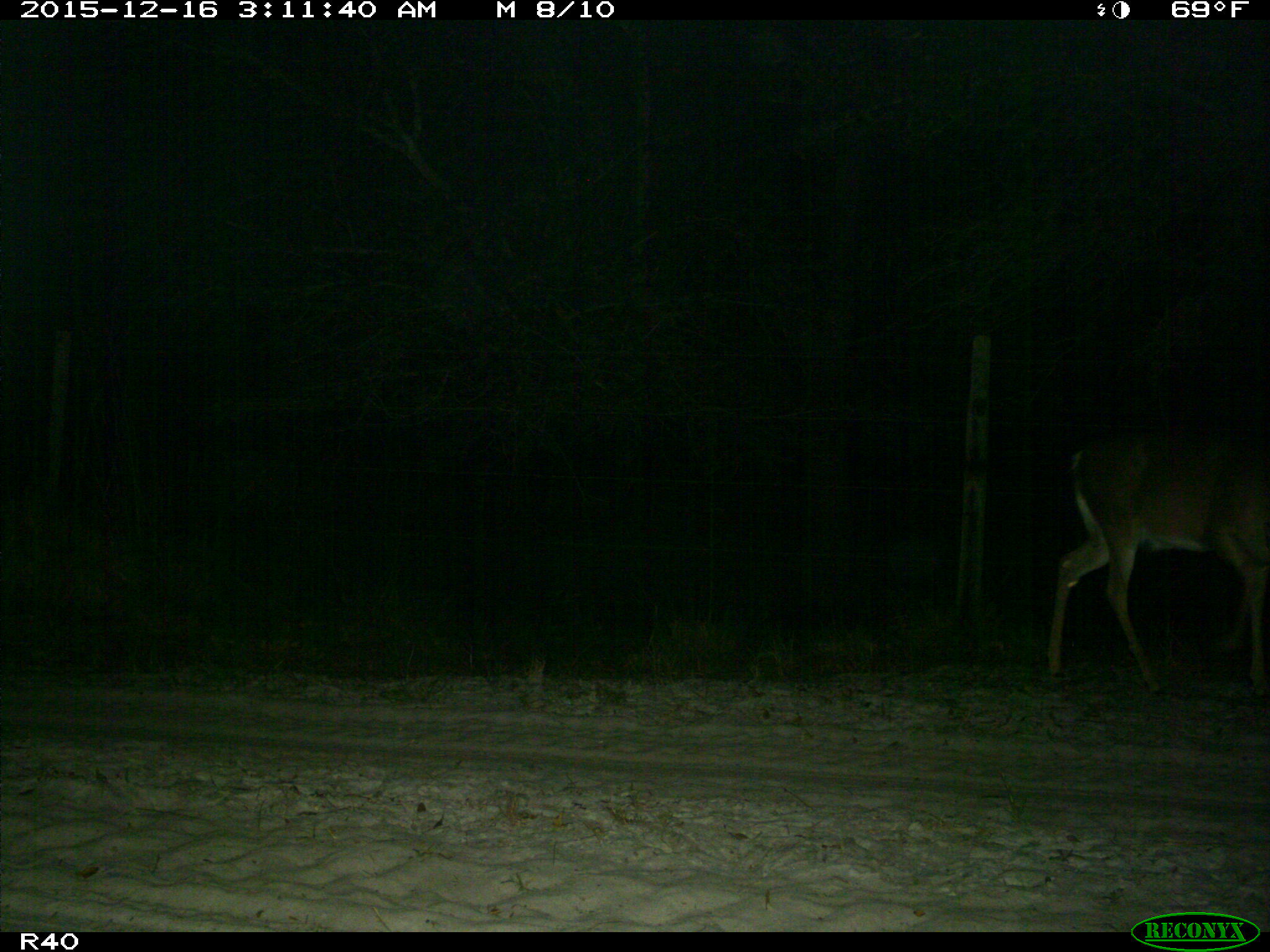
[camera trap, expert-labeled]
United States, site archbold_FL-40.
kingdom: Animalia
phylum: Chordata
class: Mammalia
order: Artiodactyla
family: Cervidae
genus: Odocoileus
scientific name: Odocoileus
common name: deer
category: unidentified deer